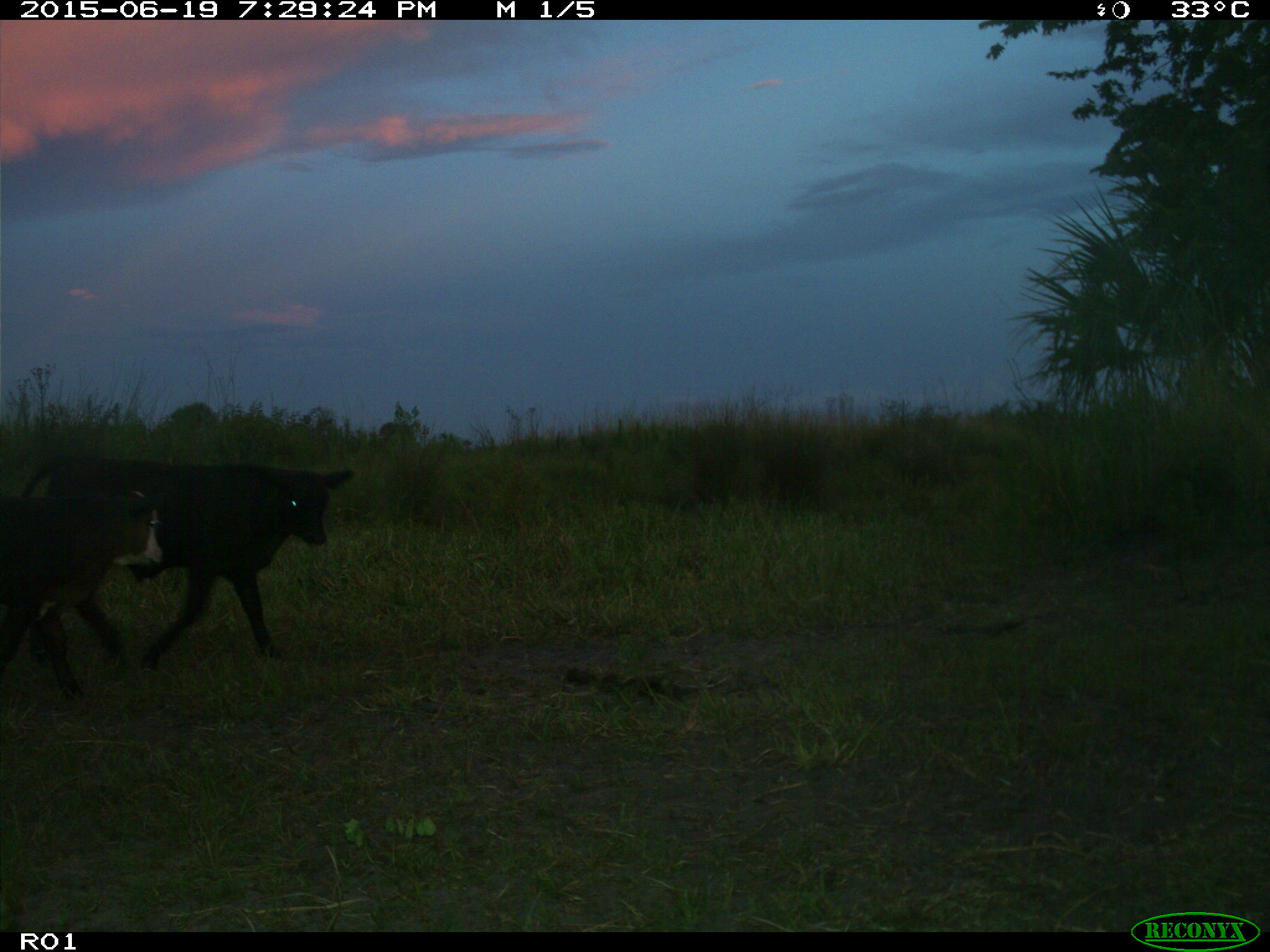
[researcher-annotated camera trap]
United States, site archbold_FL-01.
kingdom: Animalia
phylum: Chordata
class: Mammalia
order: Artiodactyla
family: Bovidae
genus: Bos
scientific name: Bos taurus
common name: domestic cow